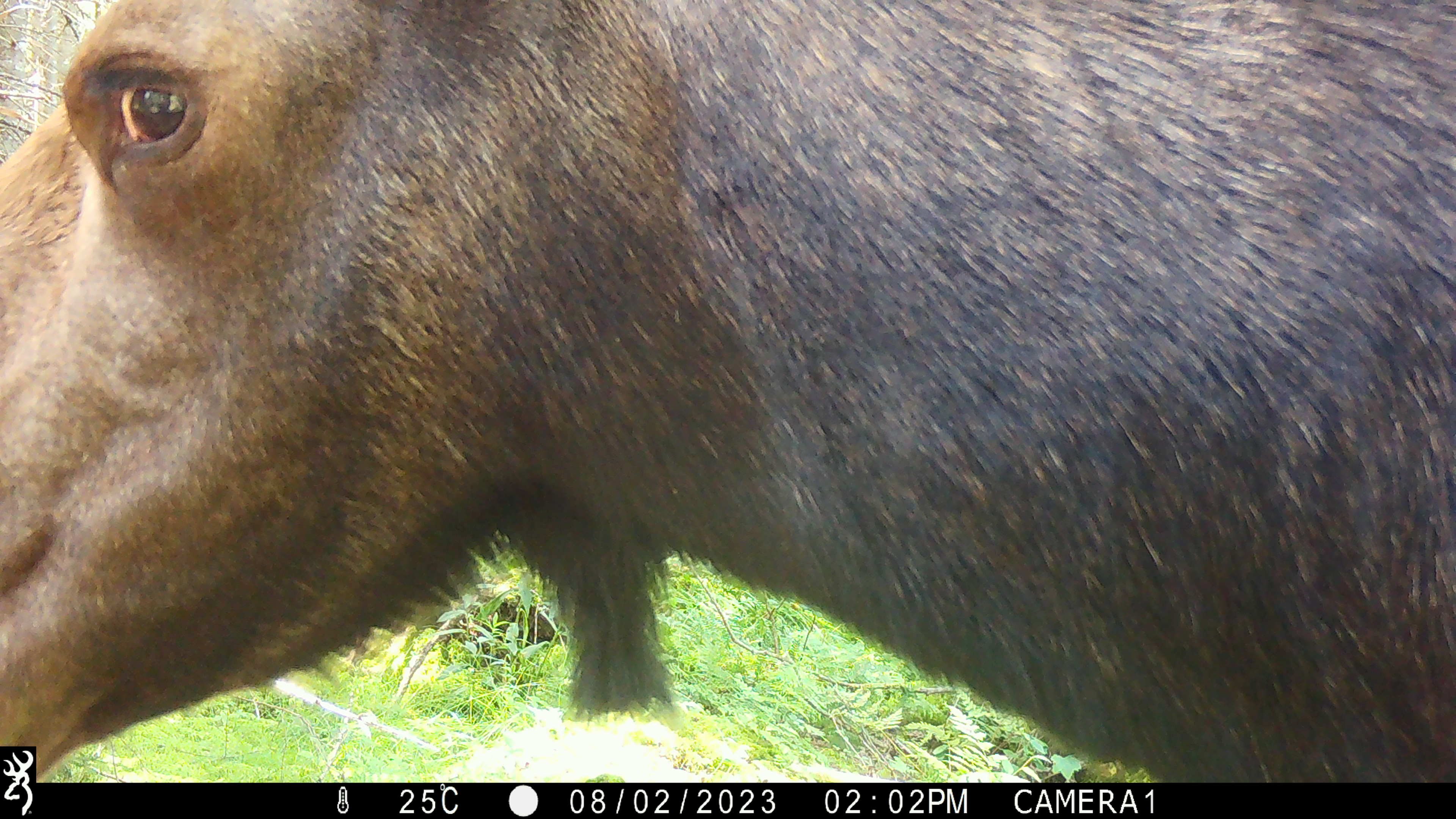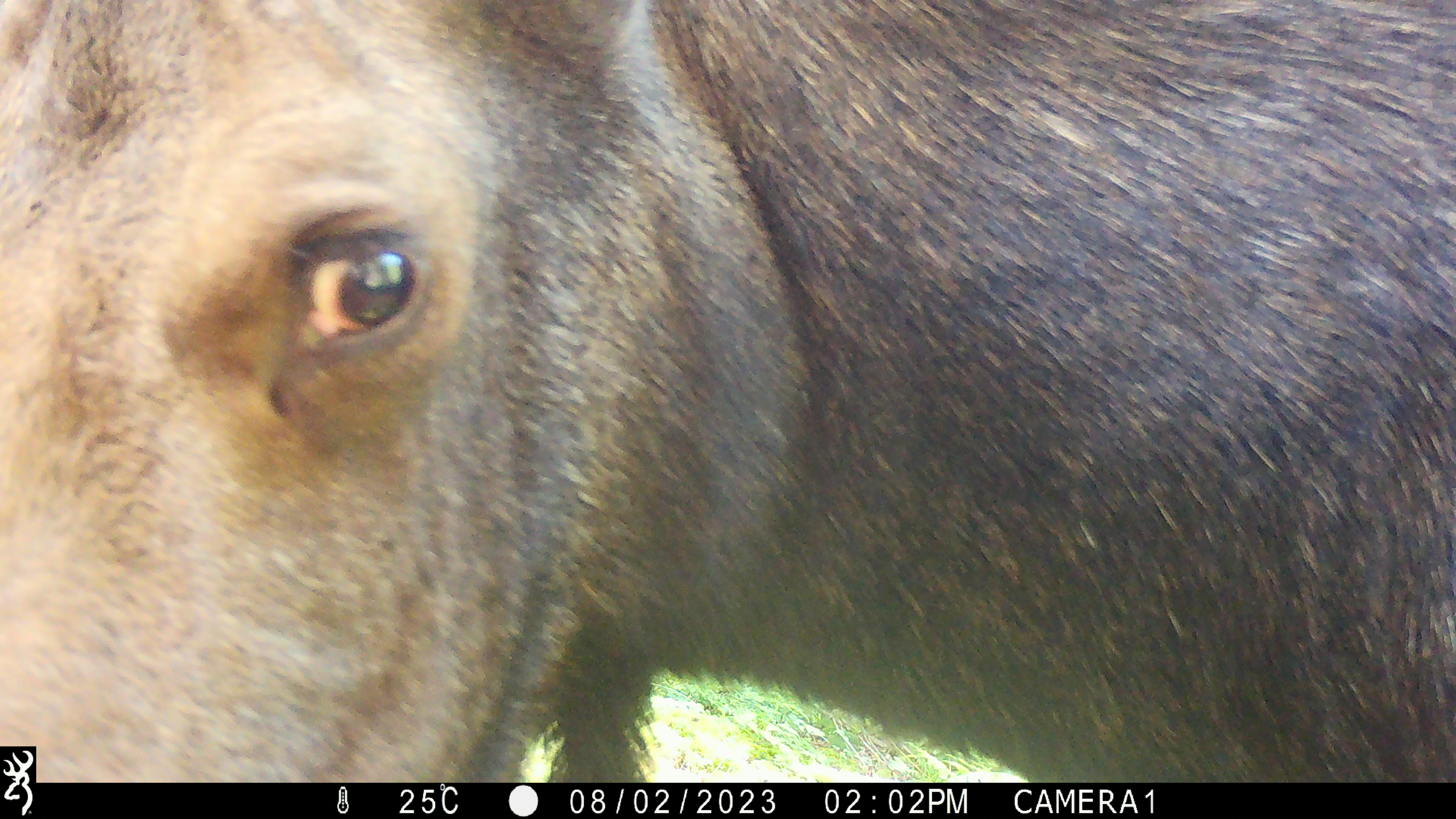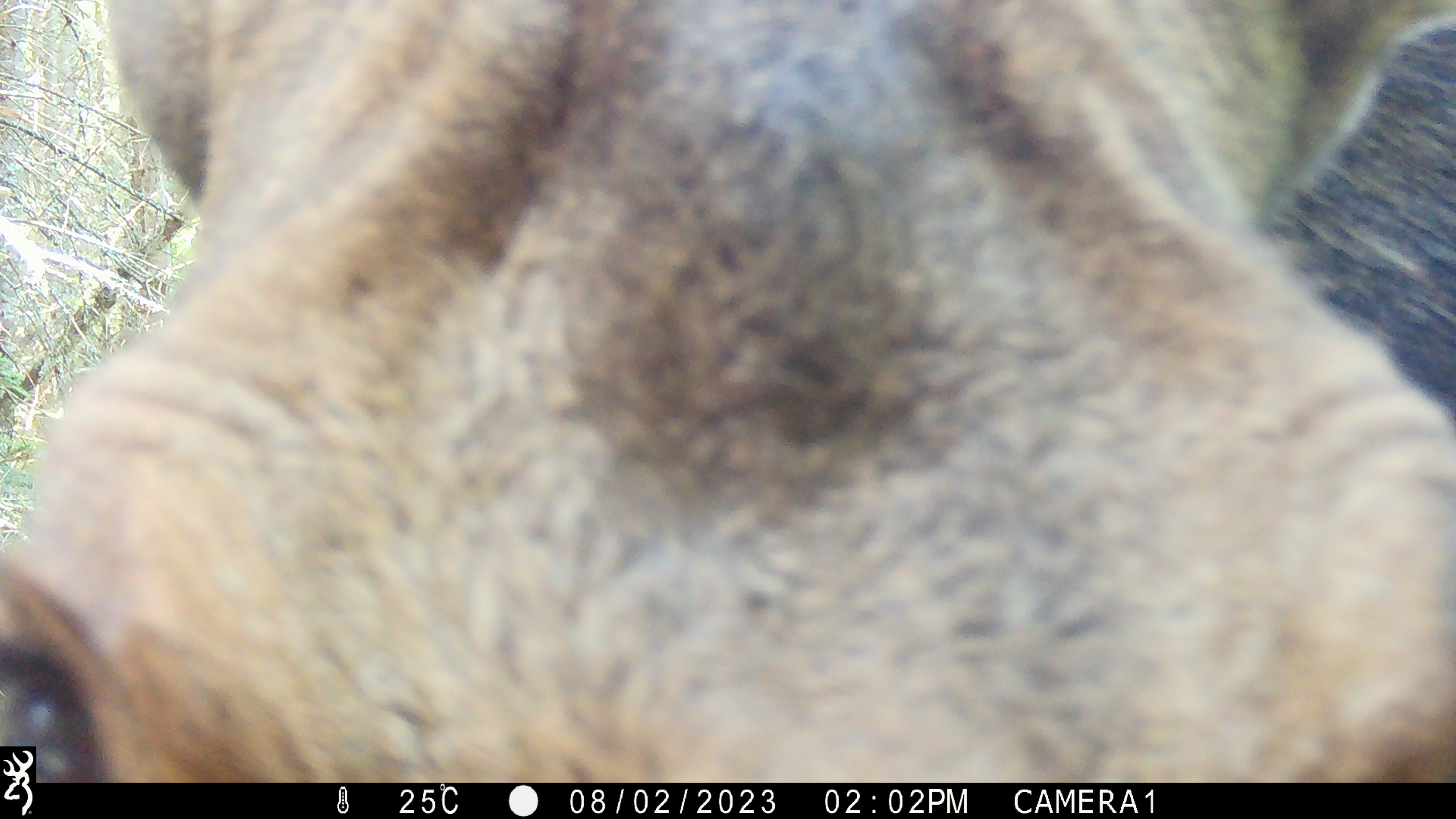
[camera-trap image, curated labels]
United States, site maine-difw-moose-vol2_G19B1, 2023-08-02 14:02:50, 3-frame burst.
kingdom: Animalia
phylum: Chordata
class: Mammalia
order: Artiodactyla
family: Cervidae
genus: Alces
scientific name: Alces alces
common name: moose